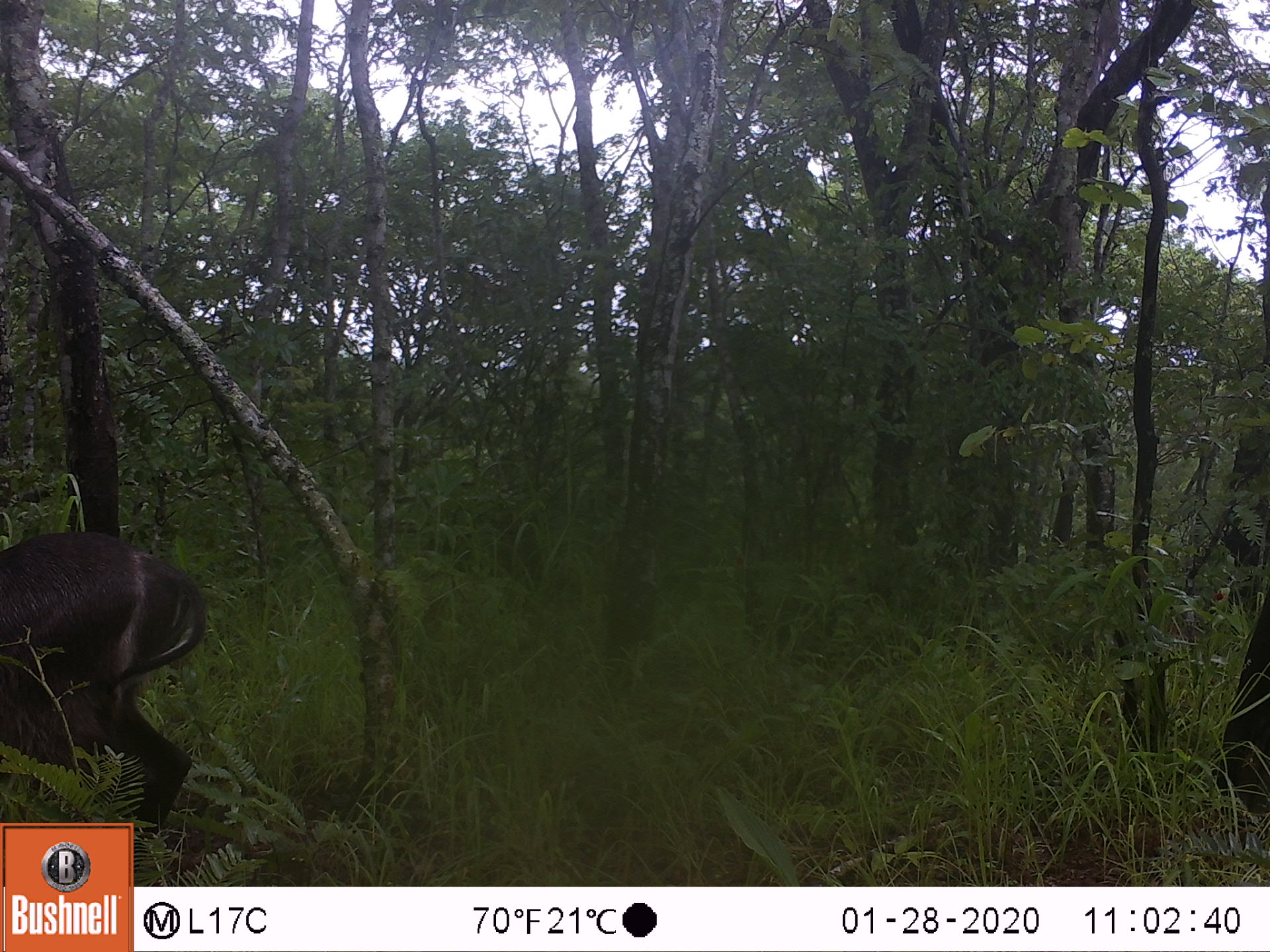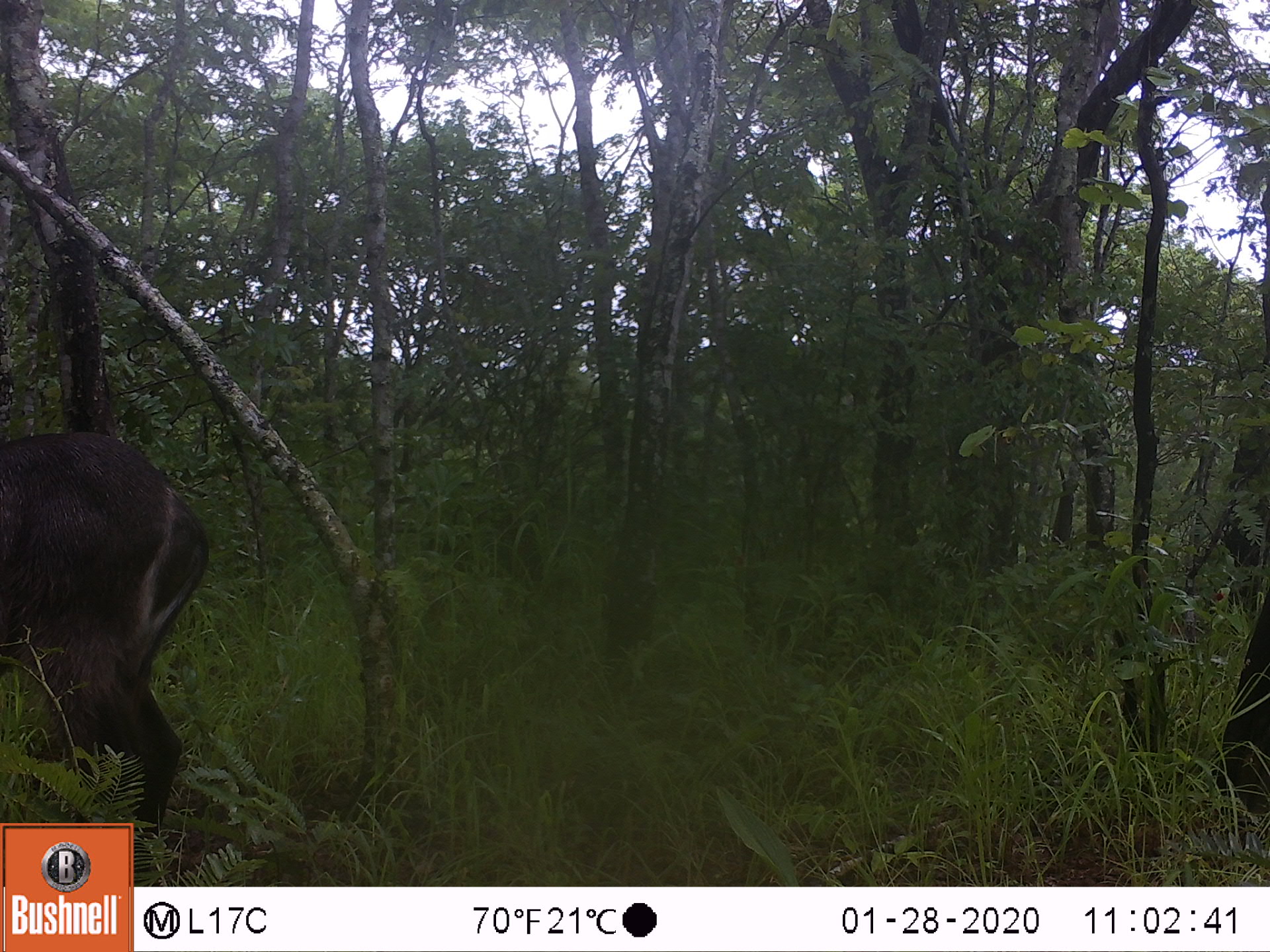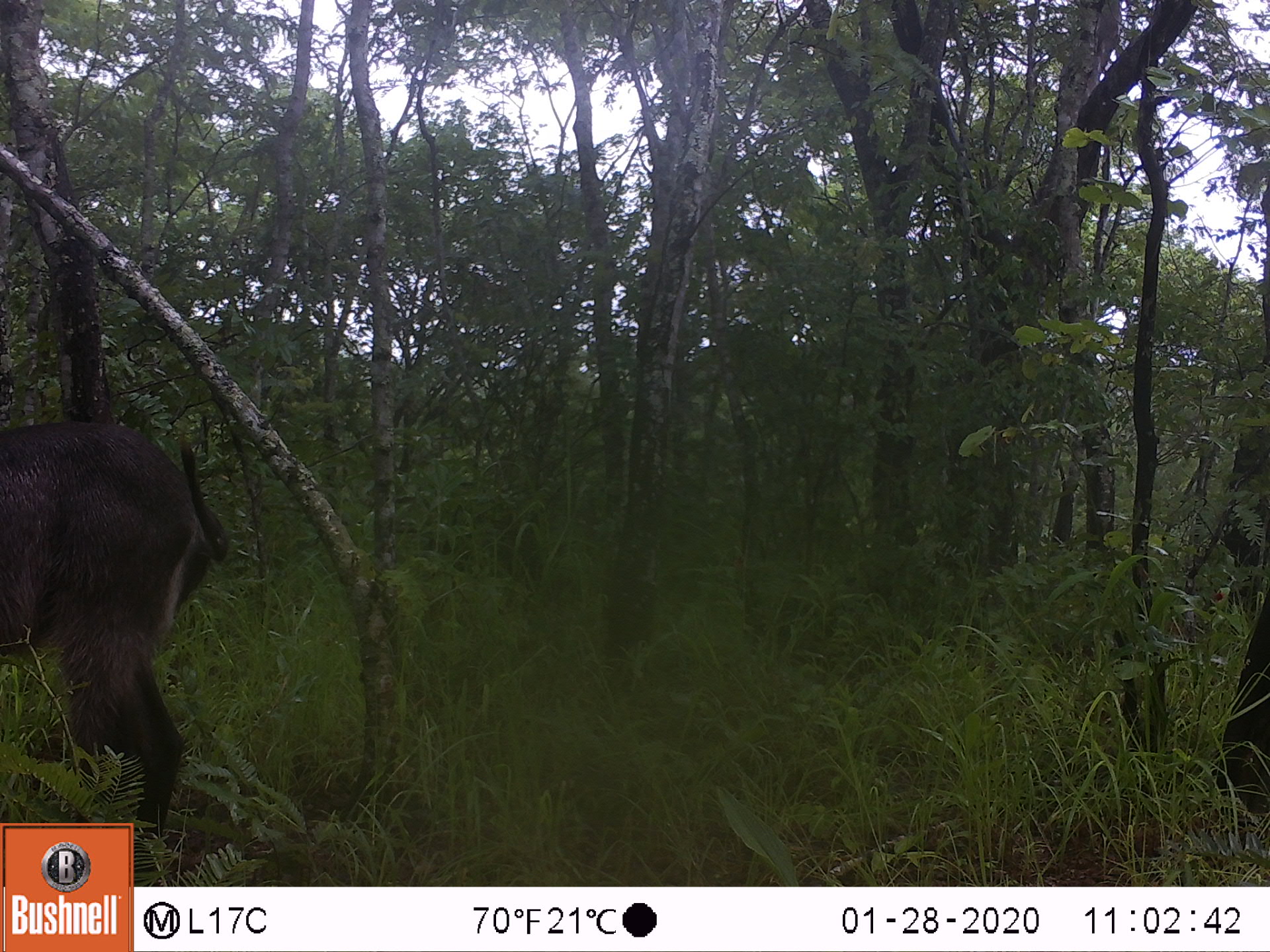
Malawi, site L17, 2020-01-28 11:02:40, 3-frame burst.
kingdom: Animalia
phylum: Chordata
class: Mammalia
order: Artiodactyla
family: Bovidae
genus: Kobus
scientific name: Kobus ellipsiprymnus ellipsiprymnus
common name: common waterbuck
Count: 1.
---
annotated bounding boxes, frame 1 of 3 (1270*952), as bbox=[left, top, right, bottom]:
common waterbuck: bbox=[2, 523, 211, 819]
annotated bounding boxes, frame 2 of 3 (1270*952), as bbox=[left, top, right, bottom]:
common waterbuck: bbox=[2, 415, 214, 819]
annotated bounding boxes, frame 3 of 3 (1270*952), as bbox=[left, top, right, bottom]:
common waterbuck: bbox=[2, 419, 228, 816]